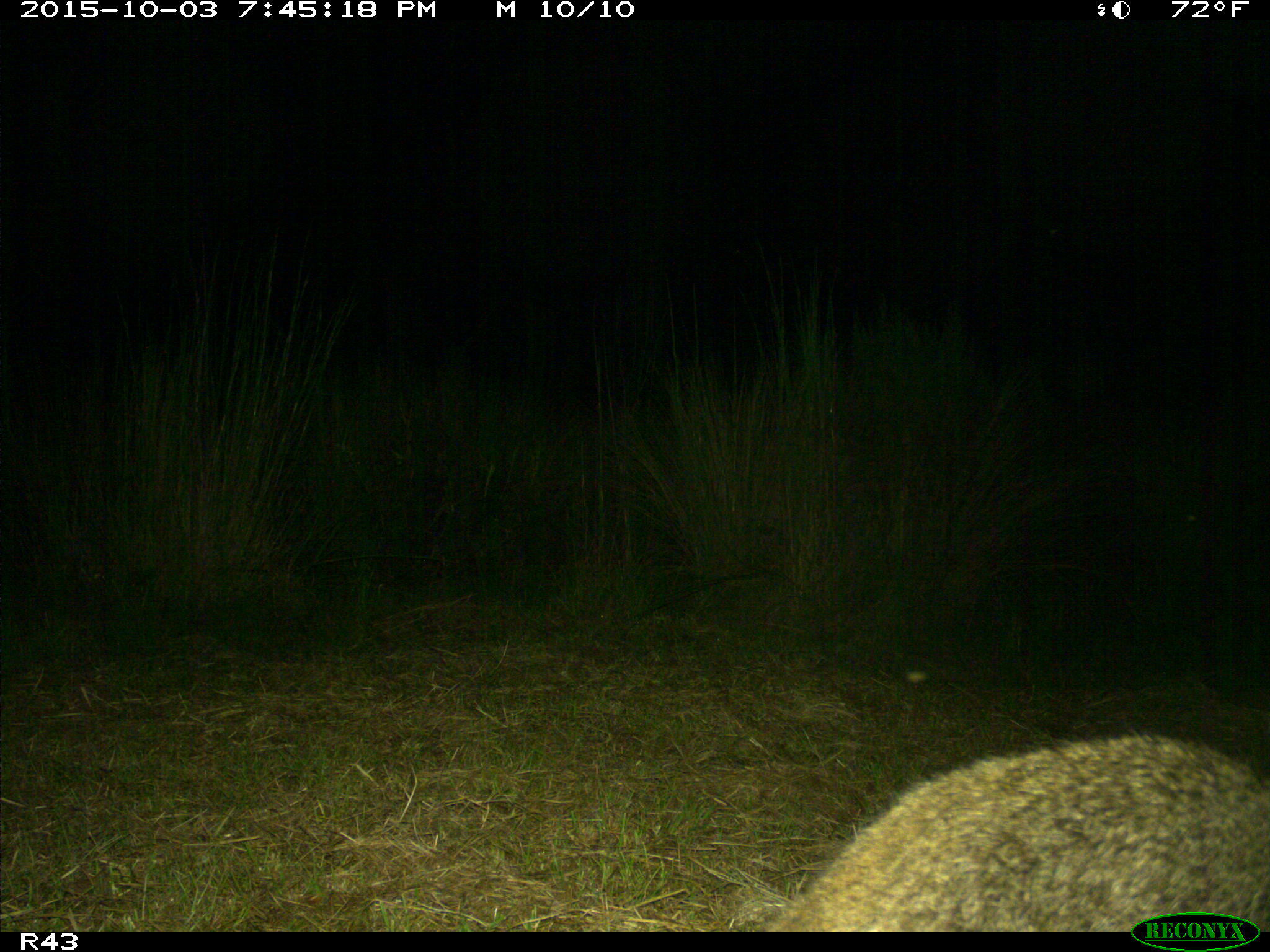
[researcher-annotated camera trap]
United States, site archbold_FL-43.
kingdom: Animalia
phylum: Chordata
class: Mammalia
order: Carnivora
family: Procyonidae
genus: Procyon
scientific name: Procyon lotor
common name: common raccoon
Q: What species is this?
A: Procyon lotor (common raccoon).